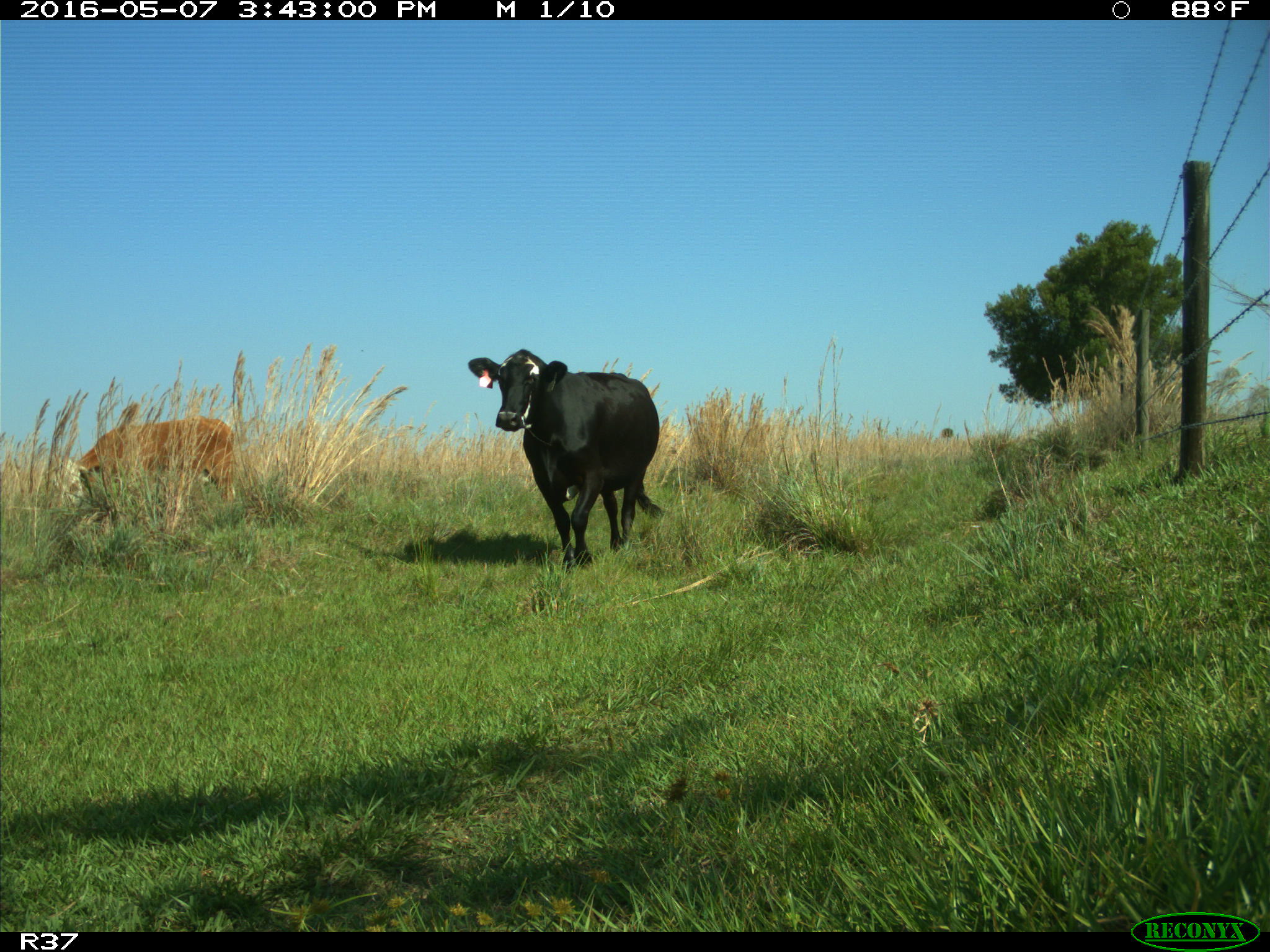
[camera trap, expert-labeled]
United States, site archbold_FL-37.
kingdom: Animalia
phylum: Chordata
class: Mammalia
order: Artiodactyla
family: Bovidae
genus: Bos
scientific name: Bos taurus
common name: domestic cow